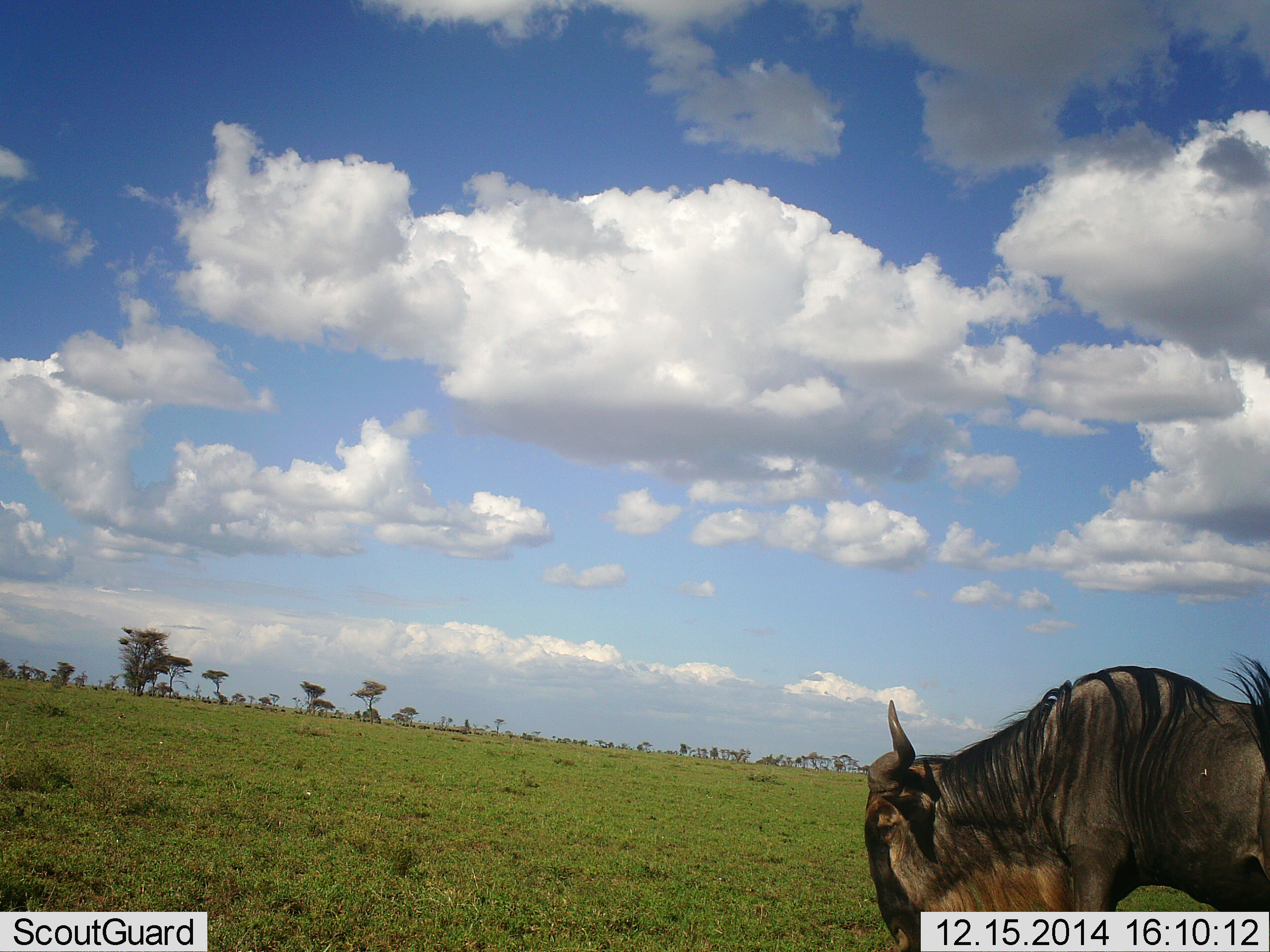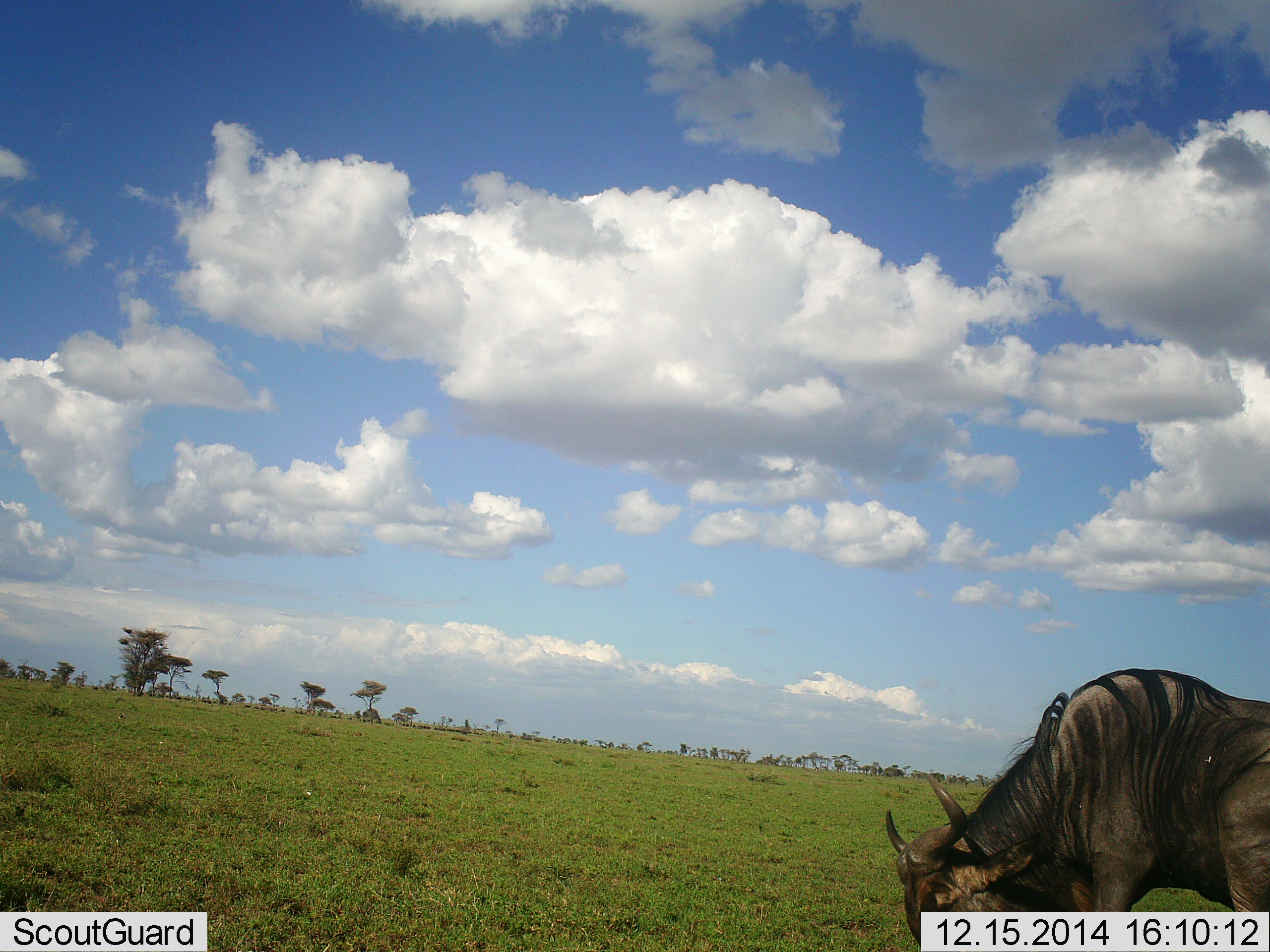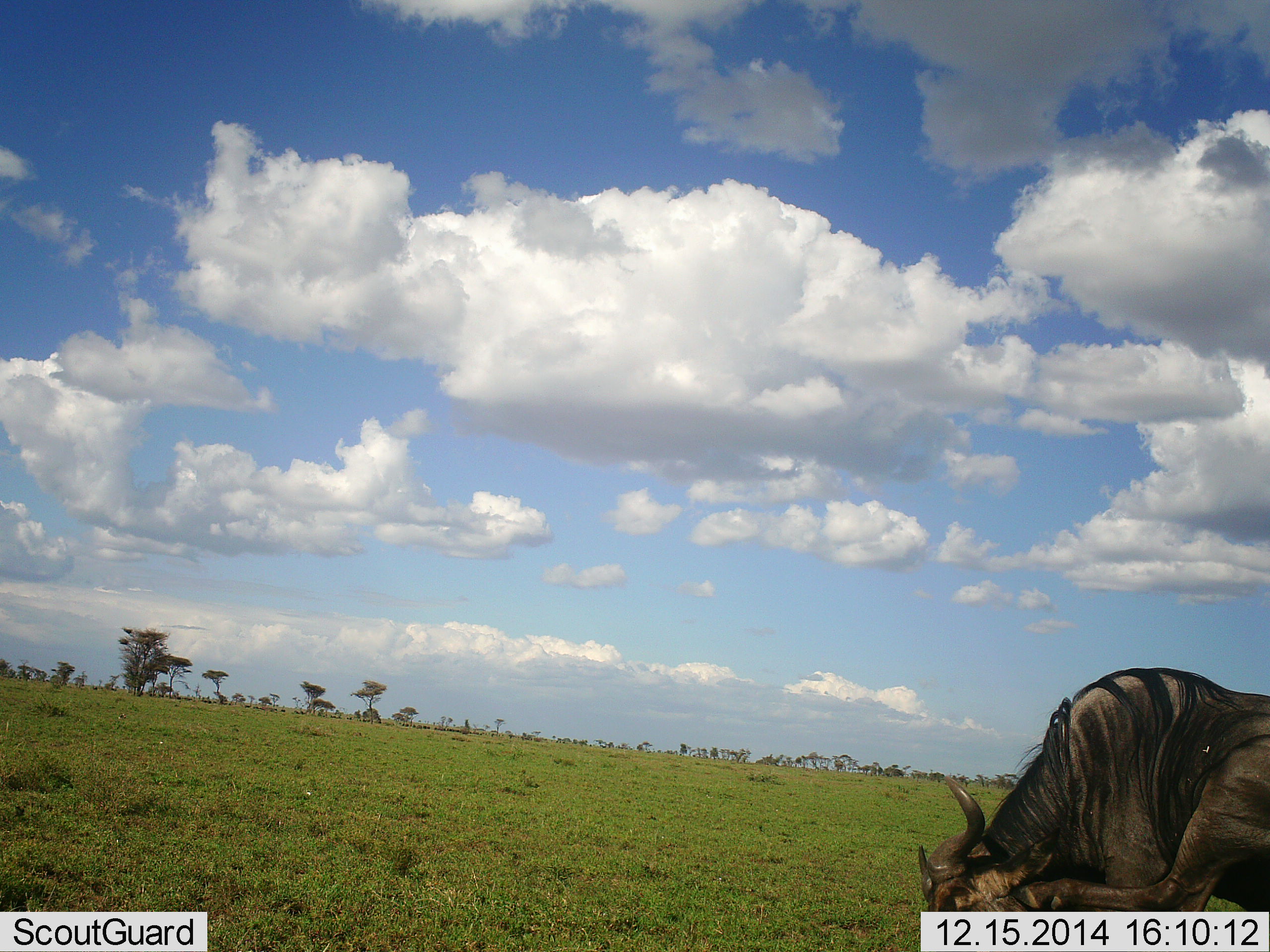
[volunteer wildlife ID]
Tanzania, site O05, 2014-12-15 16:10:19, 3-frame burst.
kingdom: Animalia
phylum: Chordata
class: Mammalia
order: Artiodactyla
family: Bovidae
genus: Connochaetes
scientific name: Connochaetes taurinus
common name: blue wildebeest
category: wildebeest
Wildebeest (blue wildebeest) (Connochaetes taurinus), count 1. Behavior (volunteer vote fractions): standing 30%, resting 10%, moving 10%, interacting 0%. Young present (vote fraction): 0%. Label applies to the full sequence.